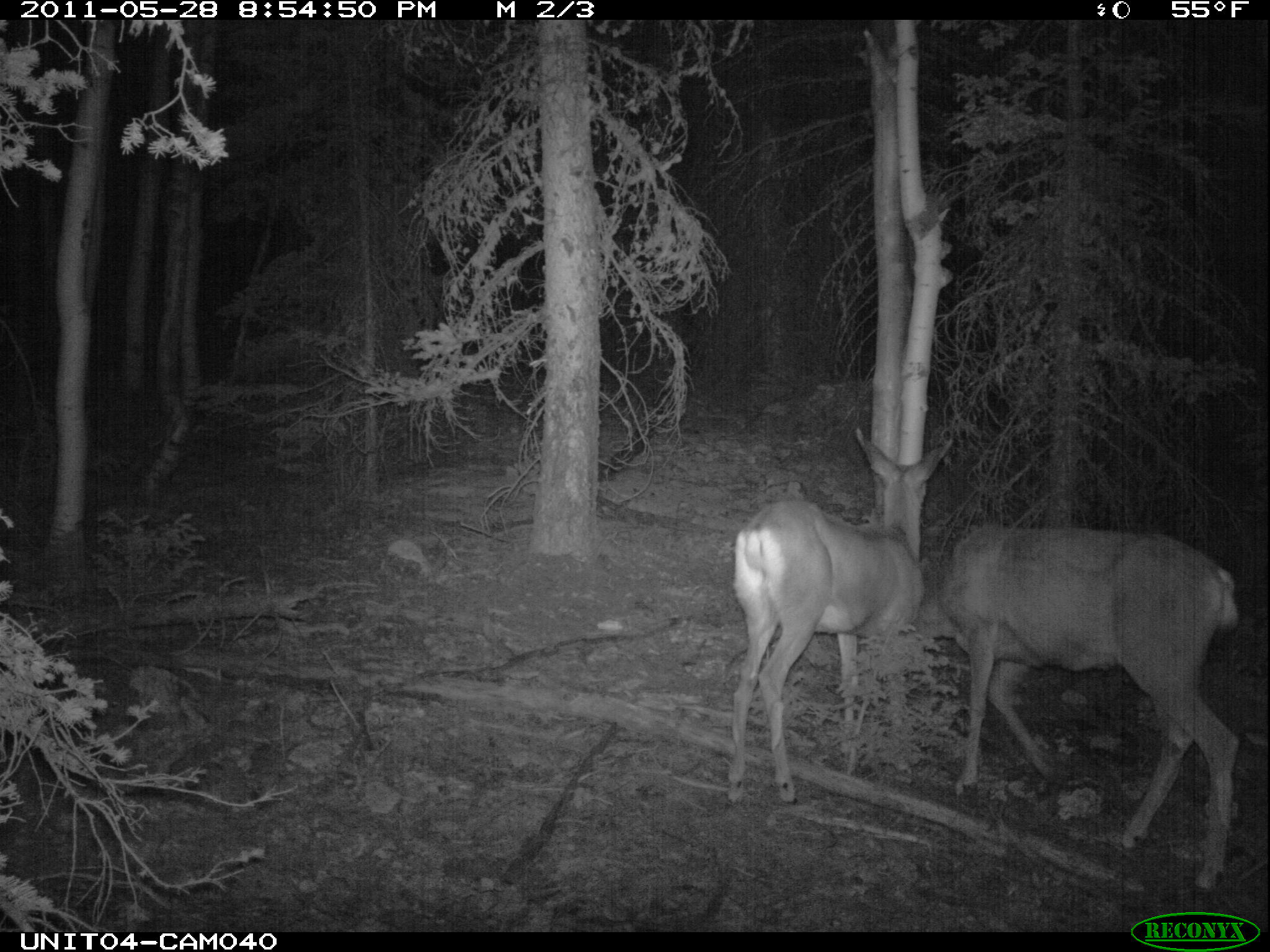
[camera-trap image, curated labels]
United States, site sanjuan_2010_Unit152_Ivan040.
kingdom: Animalia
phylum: Chordata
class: Mammalia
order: Artiodactyla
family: Cervidae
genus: Odocoileus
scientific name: Odocoileus hemionus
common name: mule deer